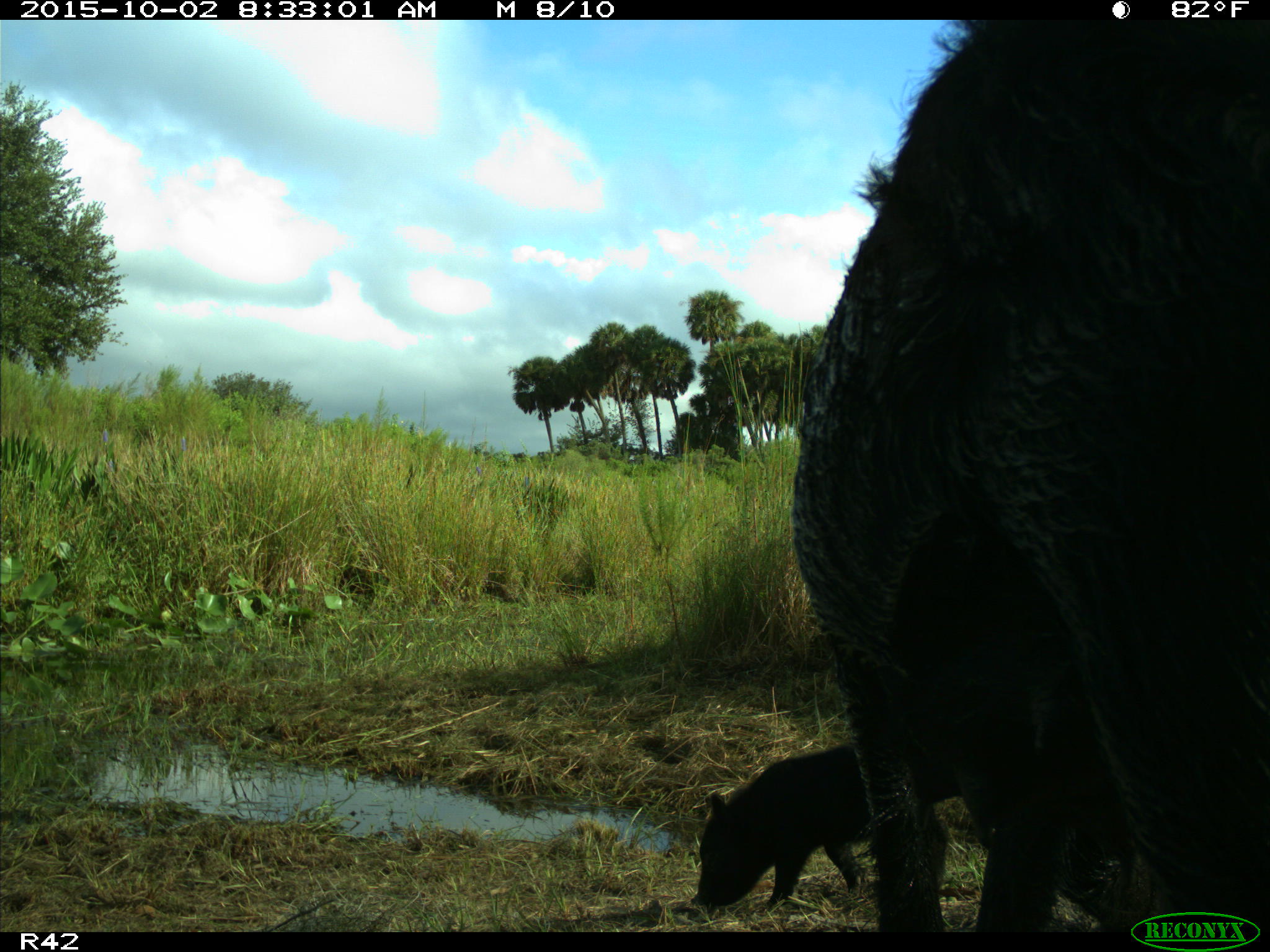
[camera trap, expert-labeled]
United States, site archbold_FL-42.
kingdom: Animalia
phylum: Chordata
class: Mammalia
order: Artiodactyla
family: Suidae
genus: Sus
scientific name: Sus scrofa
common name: wild boar